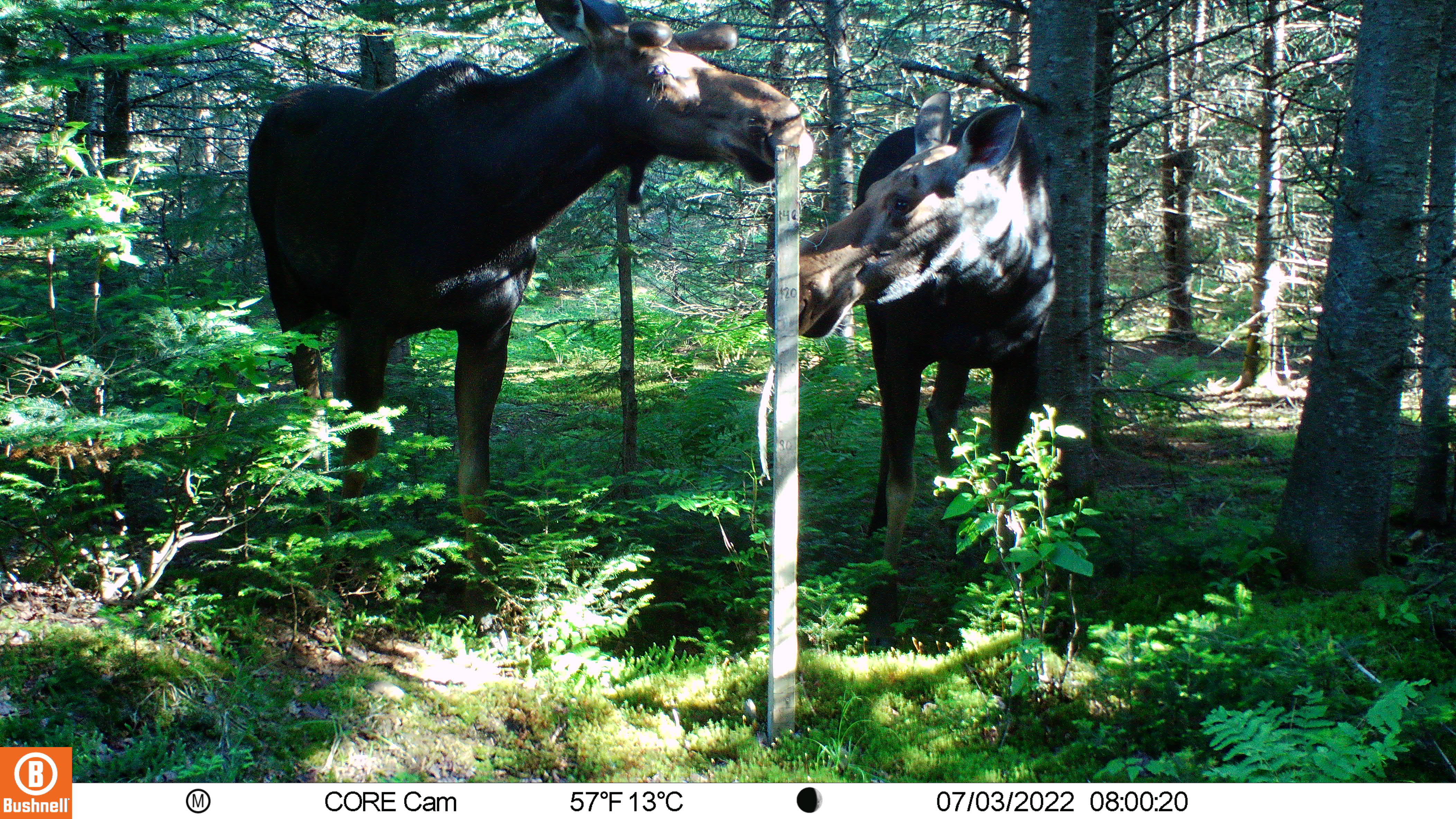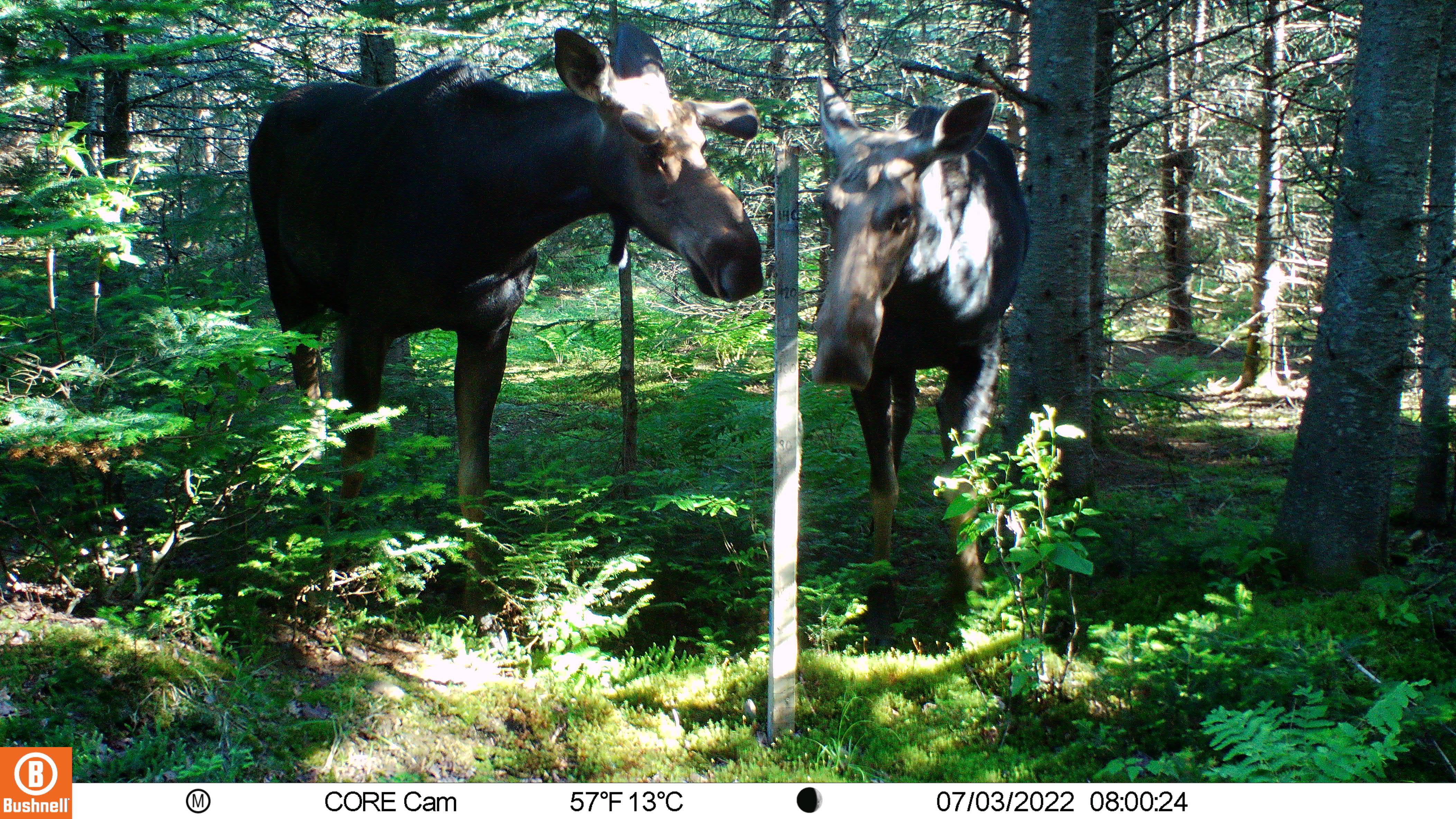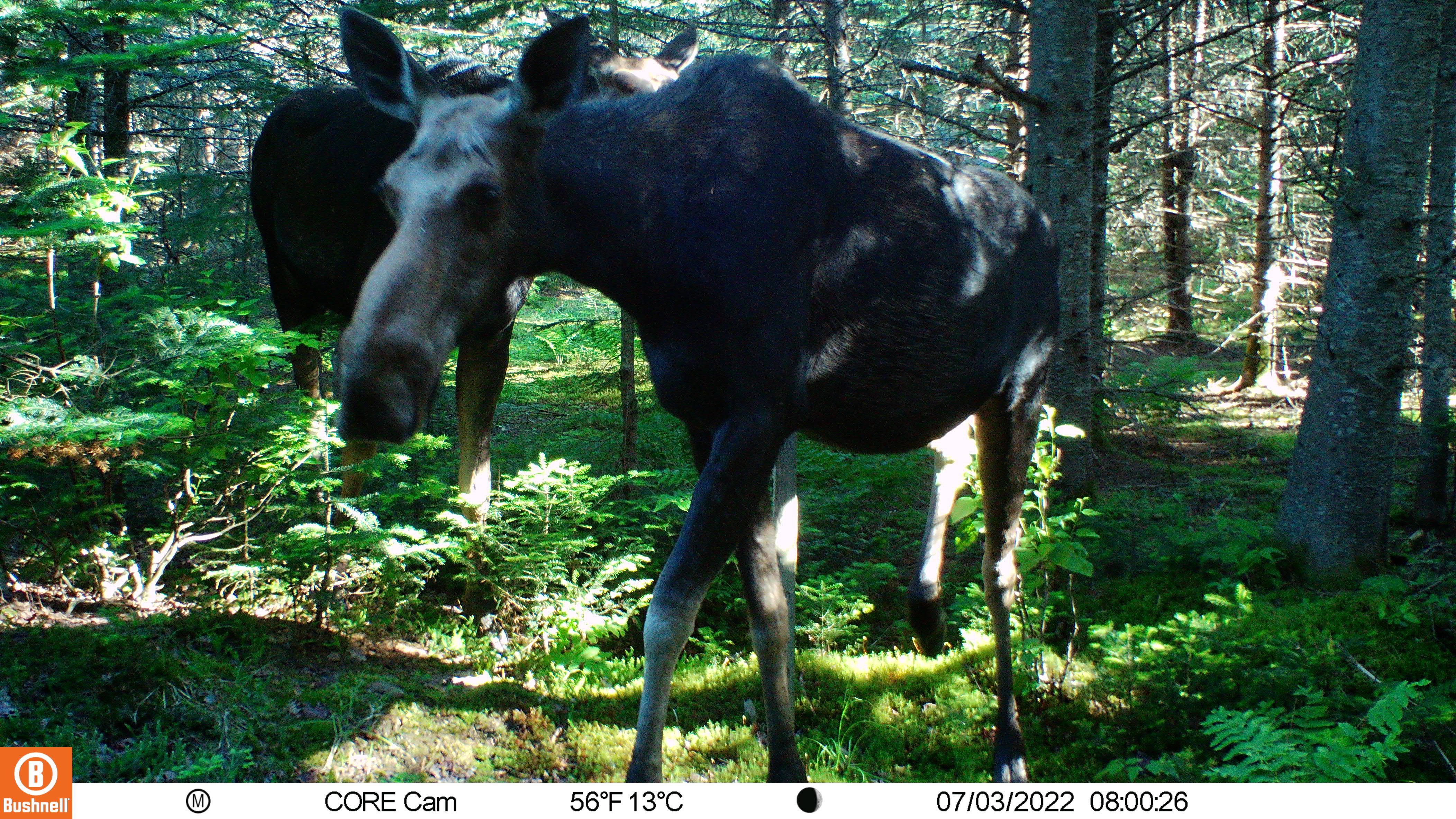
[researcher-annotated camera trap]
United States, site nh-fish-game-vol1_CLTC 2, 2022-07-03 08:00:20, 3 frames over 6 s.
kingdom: Animalia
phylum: Chordata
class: Mammalia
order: Artiodactyla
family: Cervidae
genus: Alces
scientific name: Alces alces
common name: moose